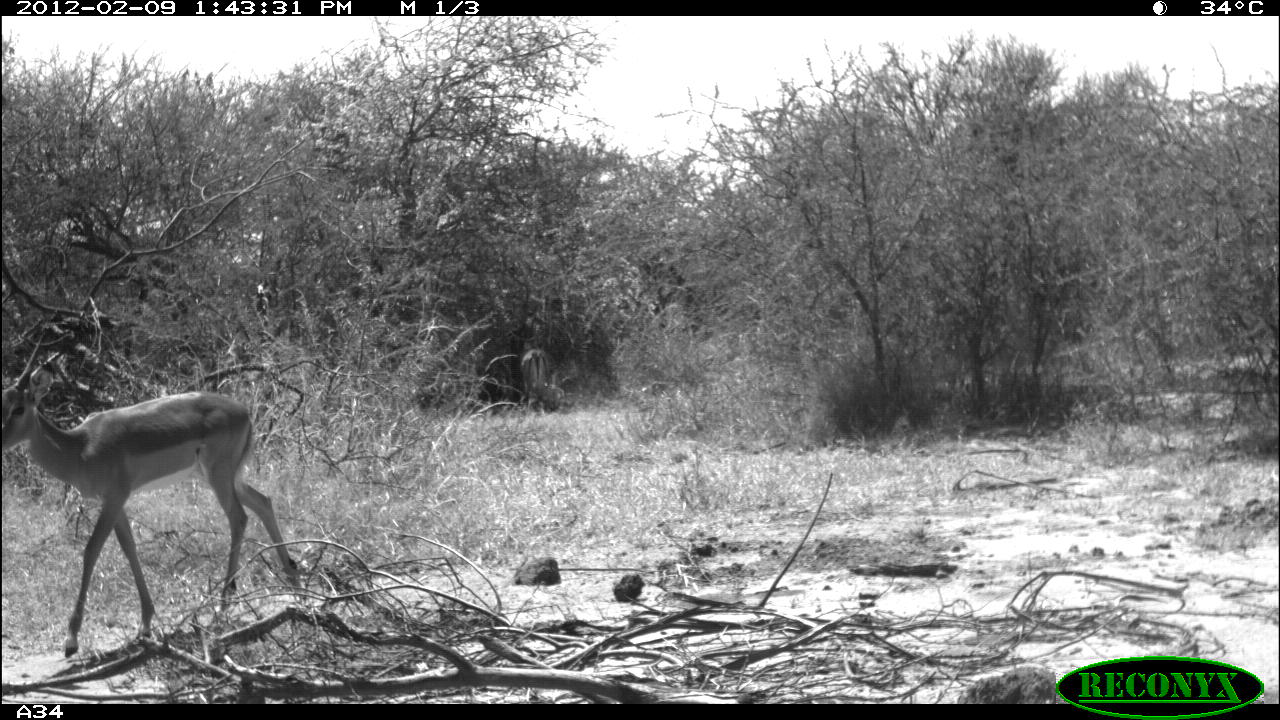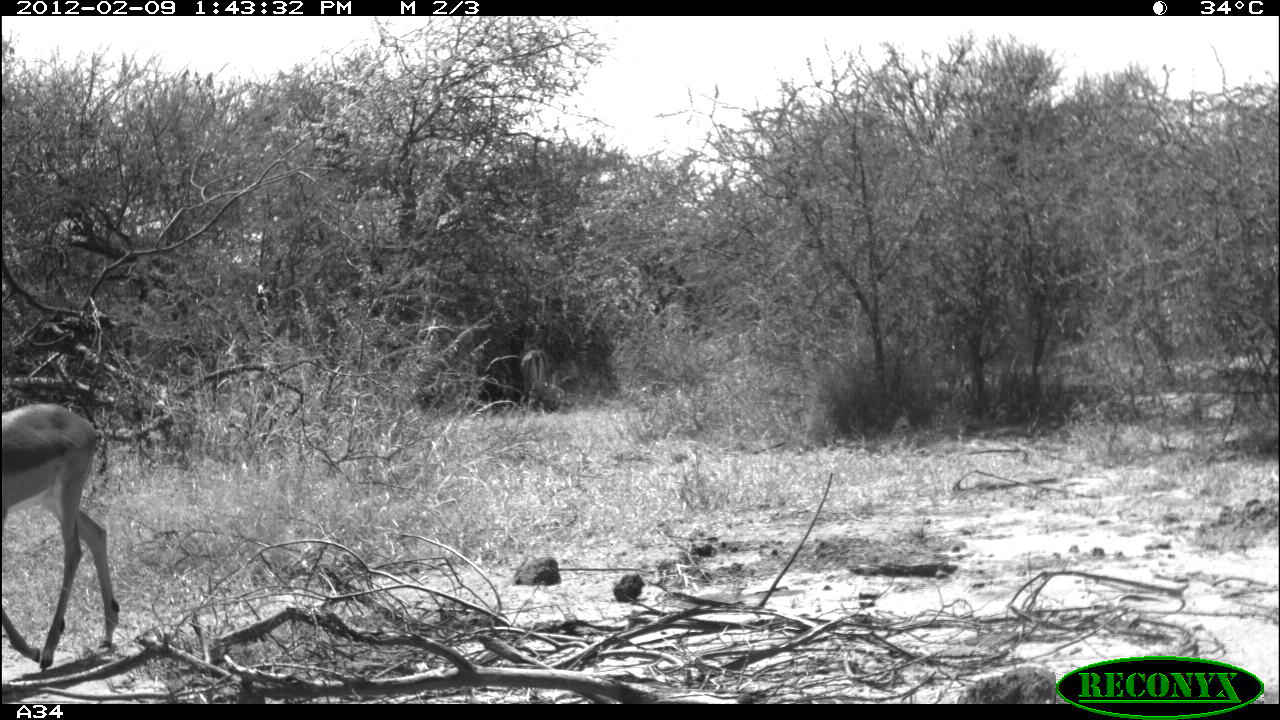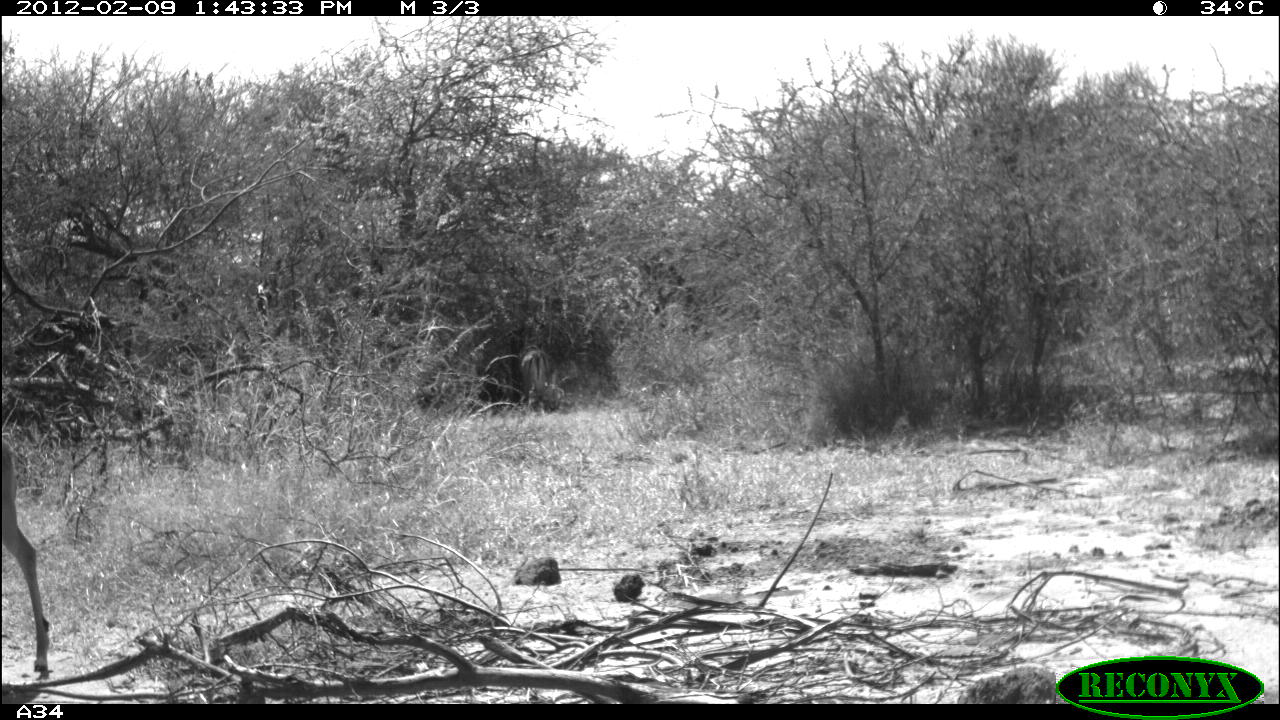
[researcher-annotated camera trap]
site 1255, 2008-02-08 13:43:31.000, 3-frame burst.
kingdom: Animalia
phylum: Chordata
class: Mammalia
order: Artiodactyla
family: Bovidae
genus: Aepyceros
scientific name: Aepyceros melampus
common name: impala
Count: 2.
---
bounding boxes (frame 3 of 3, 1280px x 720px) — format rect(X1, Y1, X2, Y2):
aepyceros melampus: rect(0, 436, 49, 677); rect(512, 340, 564, 412)